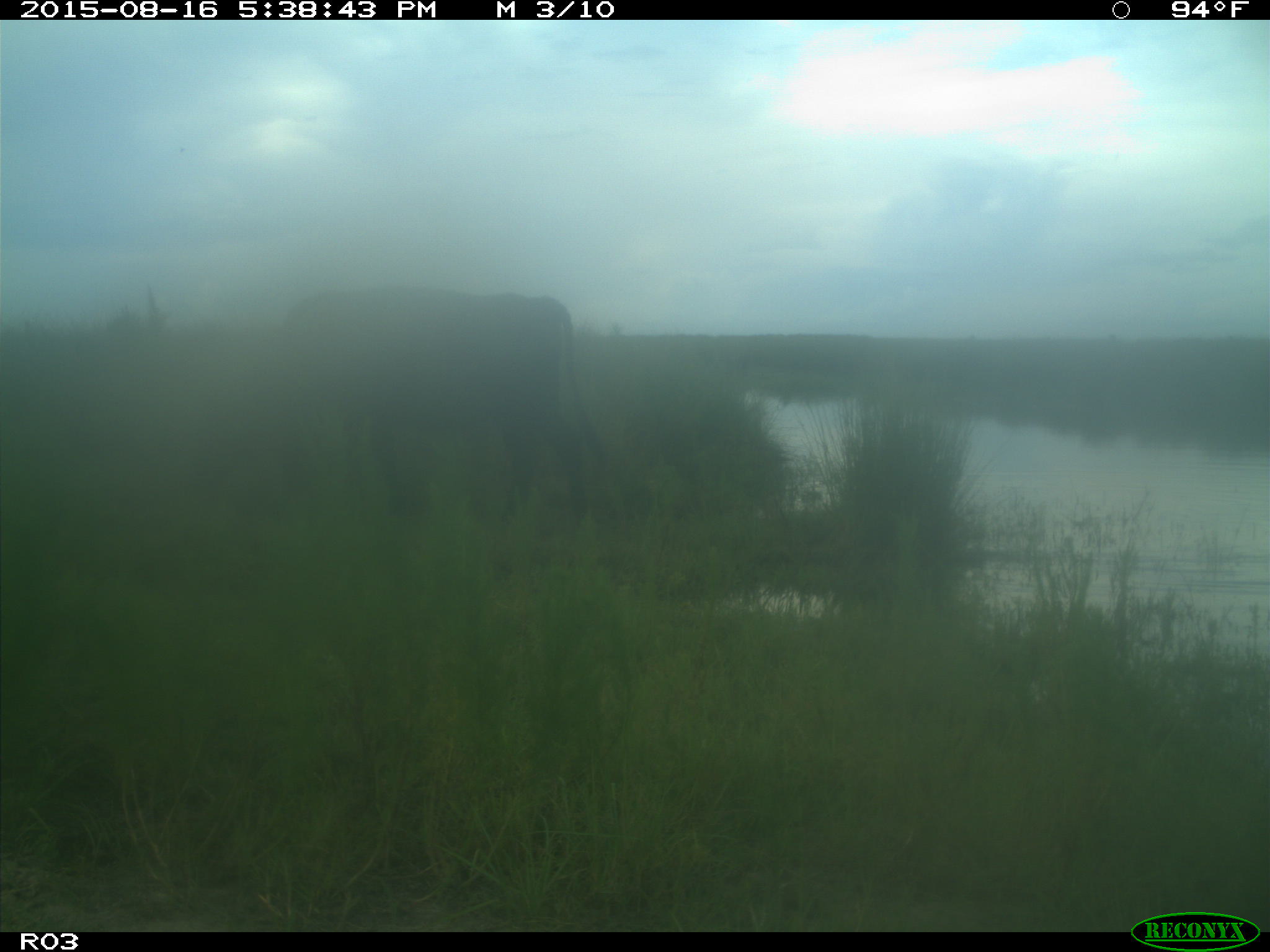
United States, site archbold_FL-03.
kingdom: Animalia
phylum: Chordata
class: Mammalia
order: Artiodactyla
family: Bovidae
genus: Bos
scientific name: Bos taurus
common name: domestic cow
Bos taurus (domestic cow).